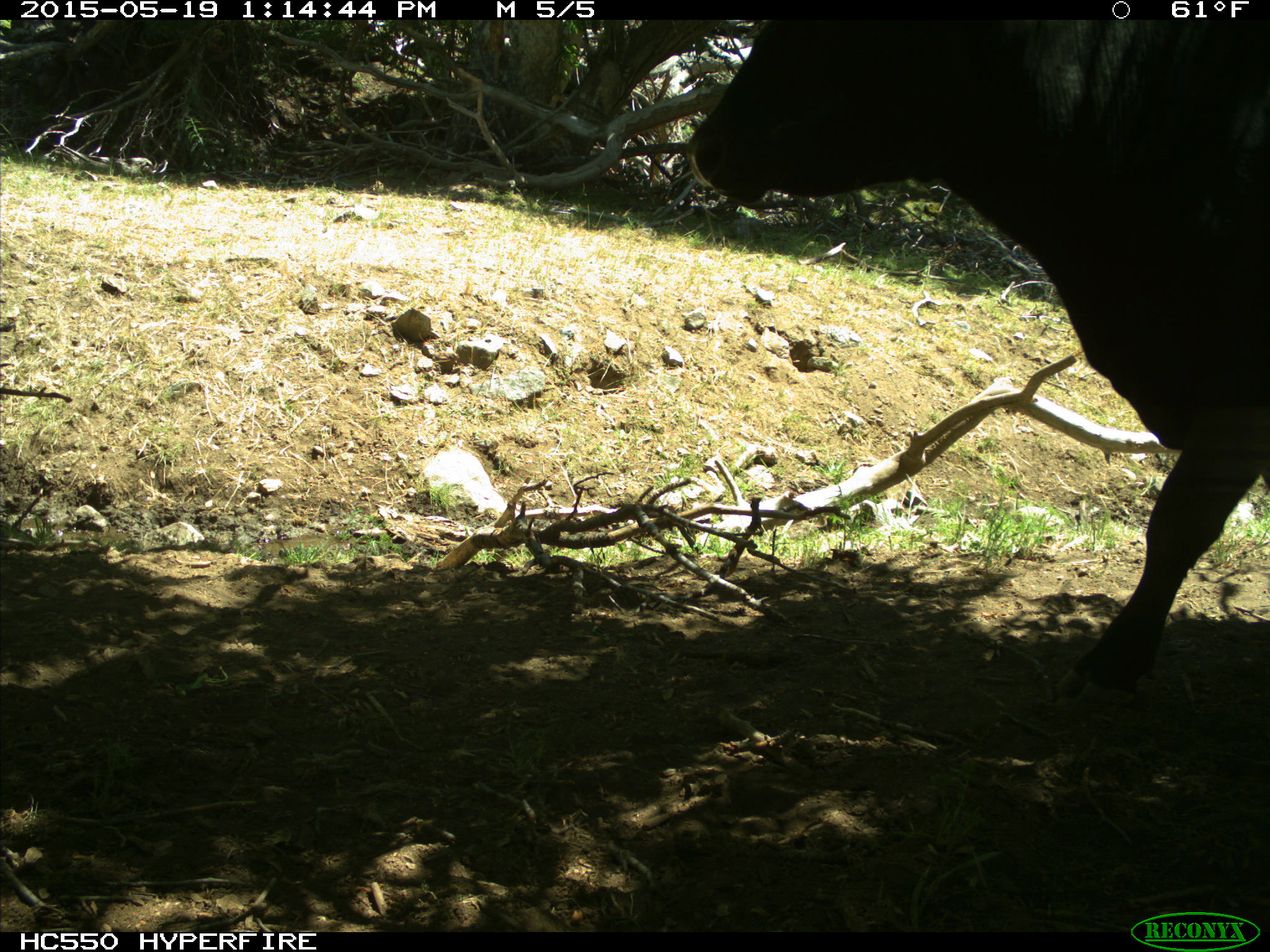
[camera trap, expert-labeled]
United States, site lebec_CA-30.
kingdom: Animalia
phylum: Chordata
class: Mammalia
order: Artiodactyla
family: Bovidae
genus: Bos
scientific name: Bos taurus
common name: domestic cow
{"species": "Bos taurus (domestic cow)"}